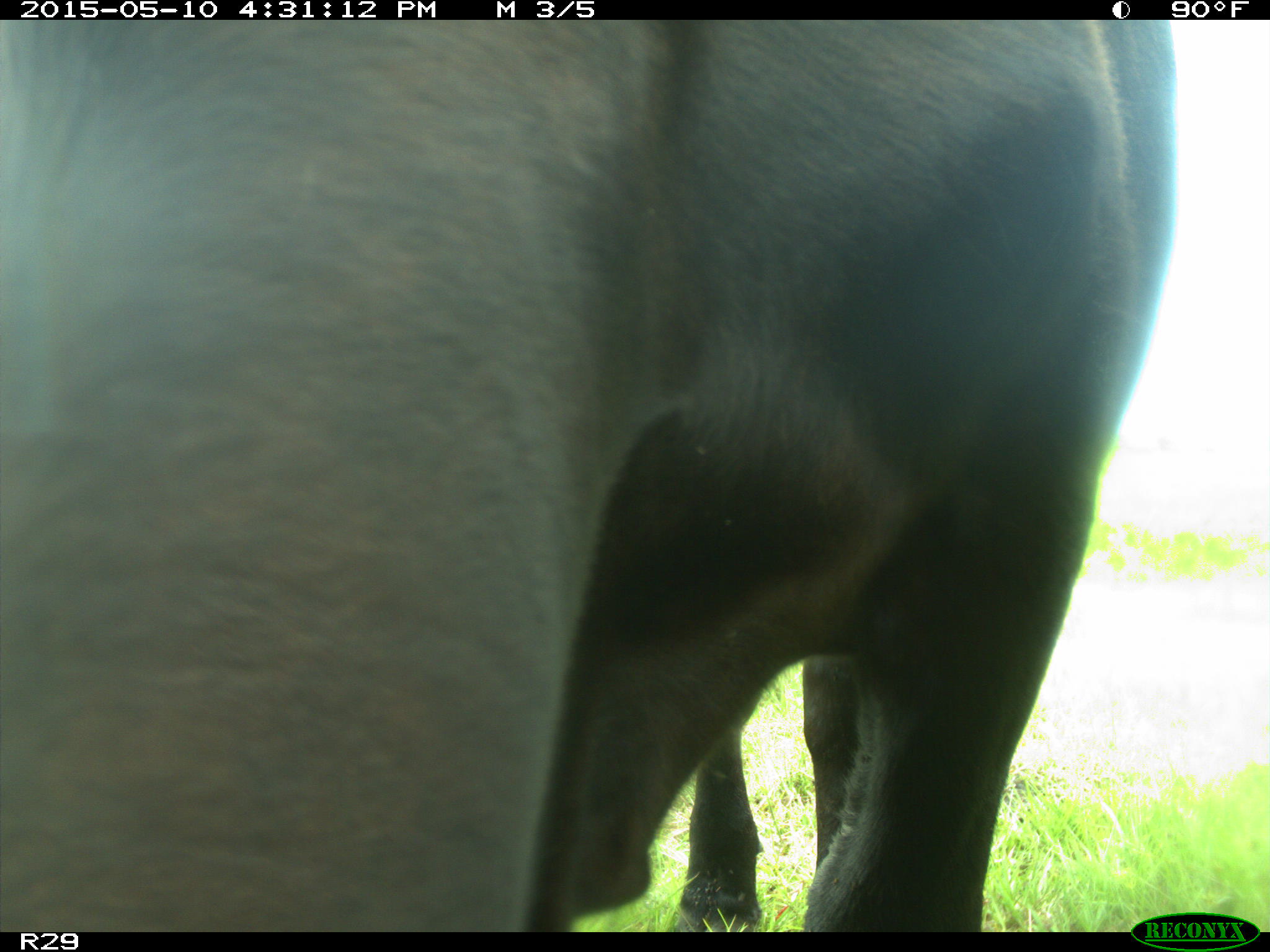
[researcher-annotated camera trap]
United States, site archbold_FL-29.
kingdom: Animalia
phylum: Chordata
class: Mammalia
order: Artiodactyla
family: Bovidae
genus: Bos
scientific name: Bos taurus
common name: domestic cow